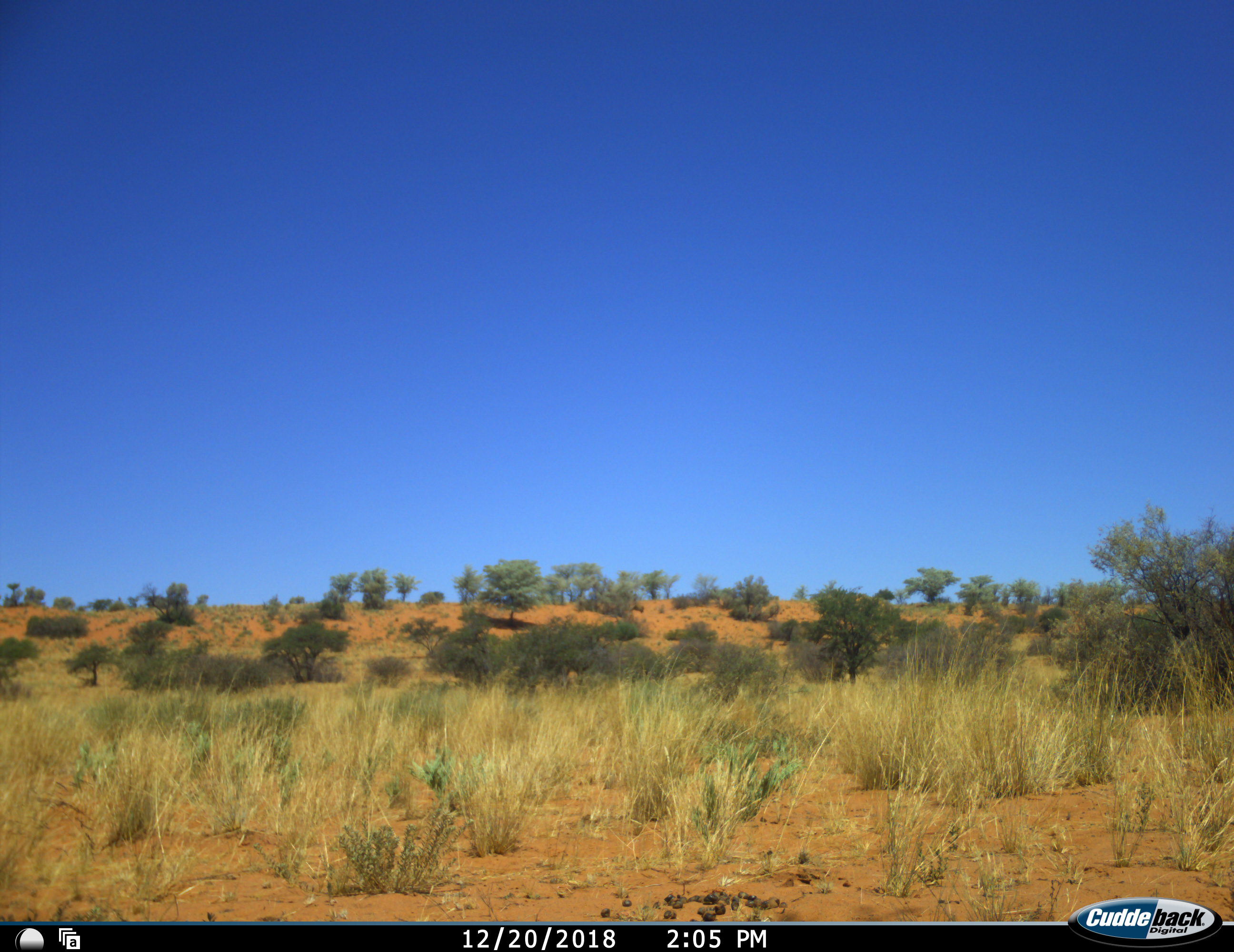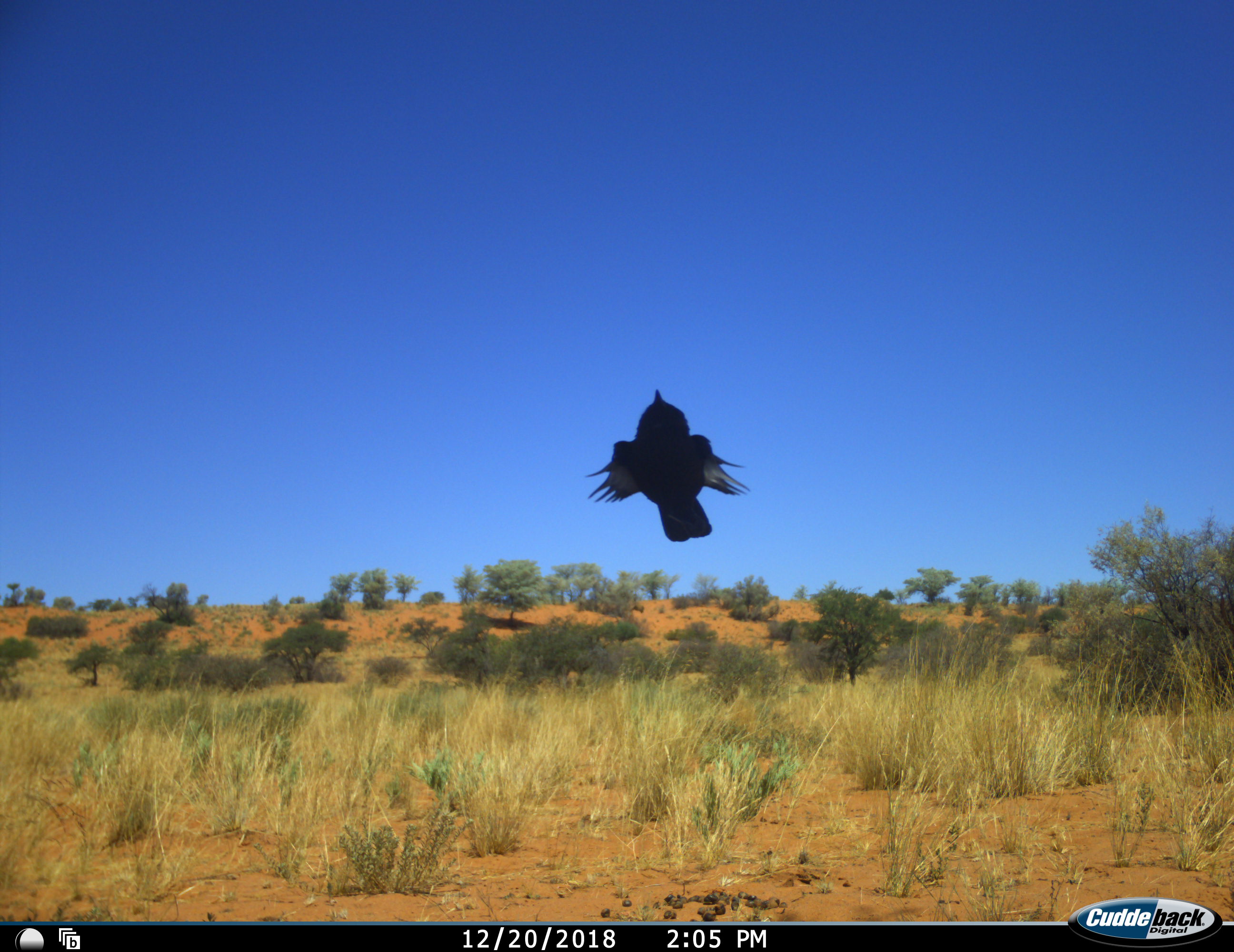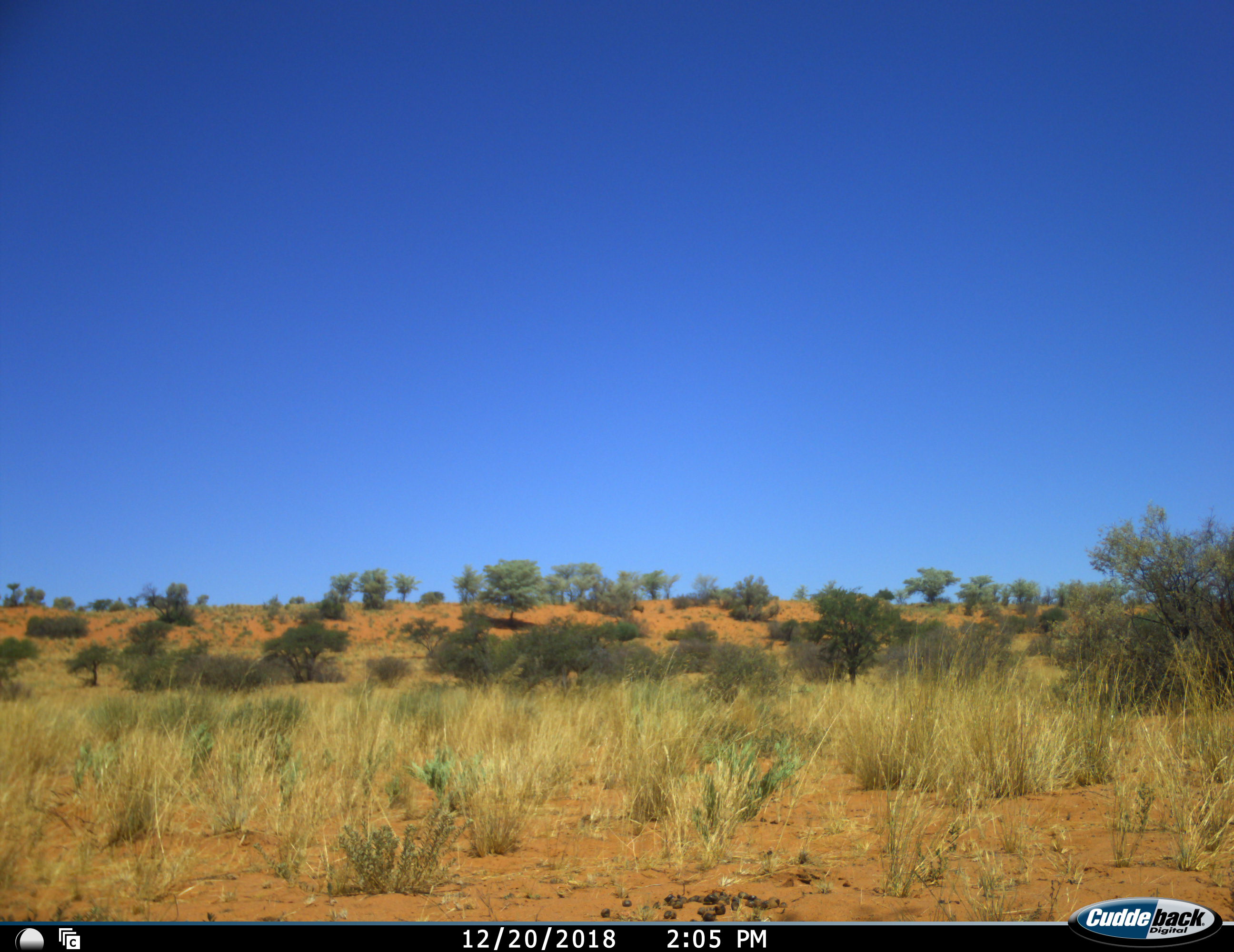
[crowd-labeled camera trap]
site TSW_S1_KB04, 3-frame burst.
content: unidentified animal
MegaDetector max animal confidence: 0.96